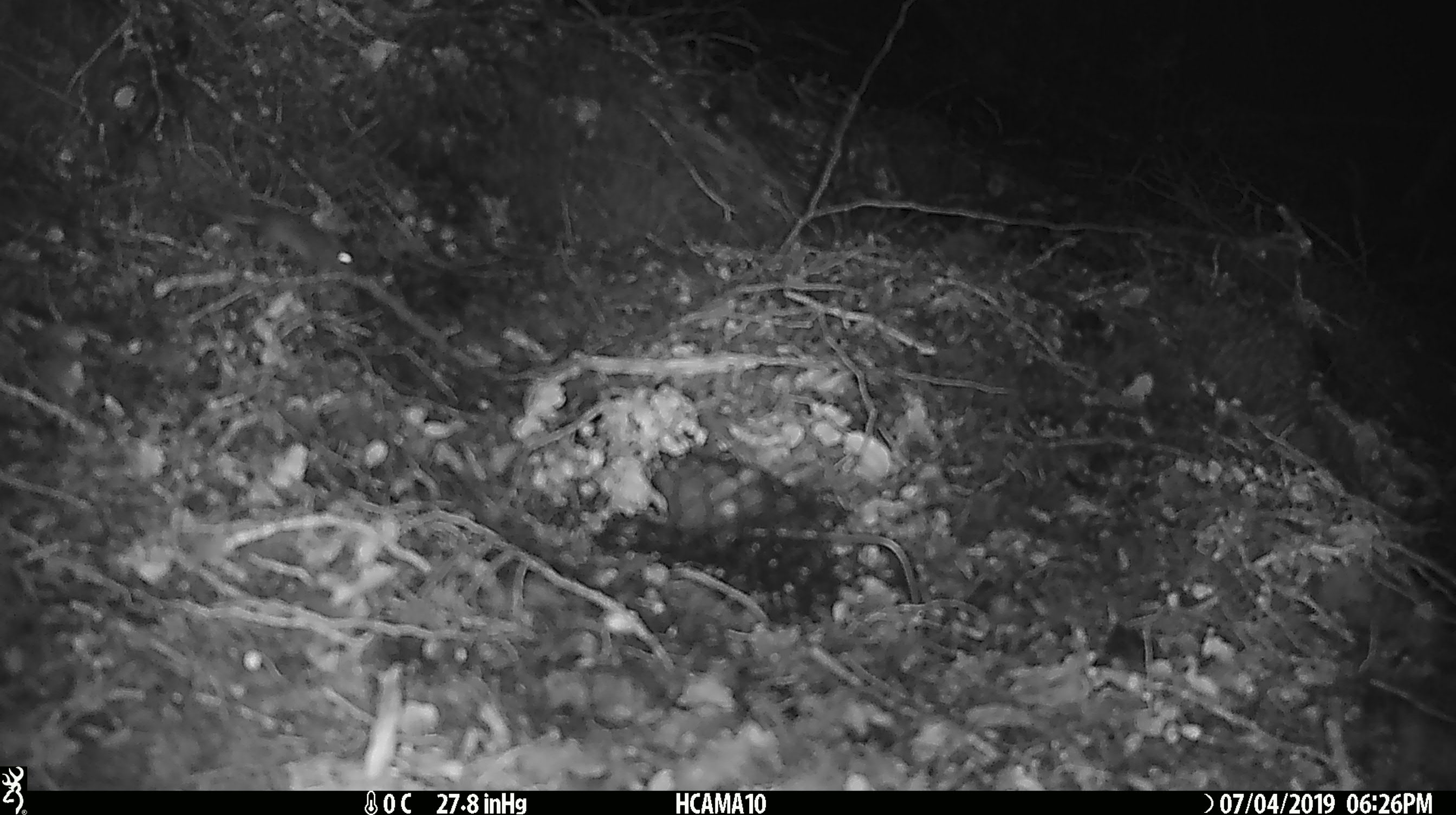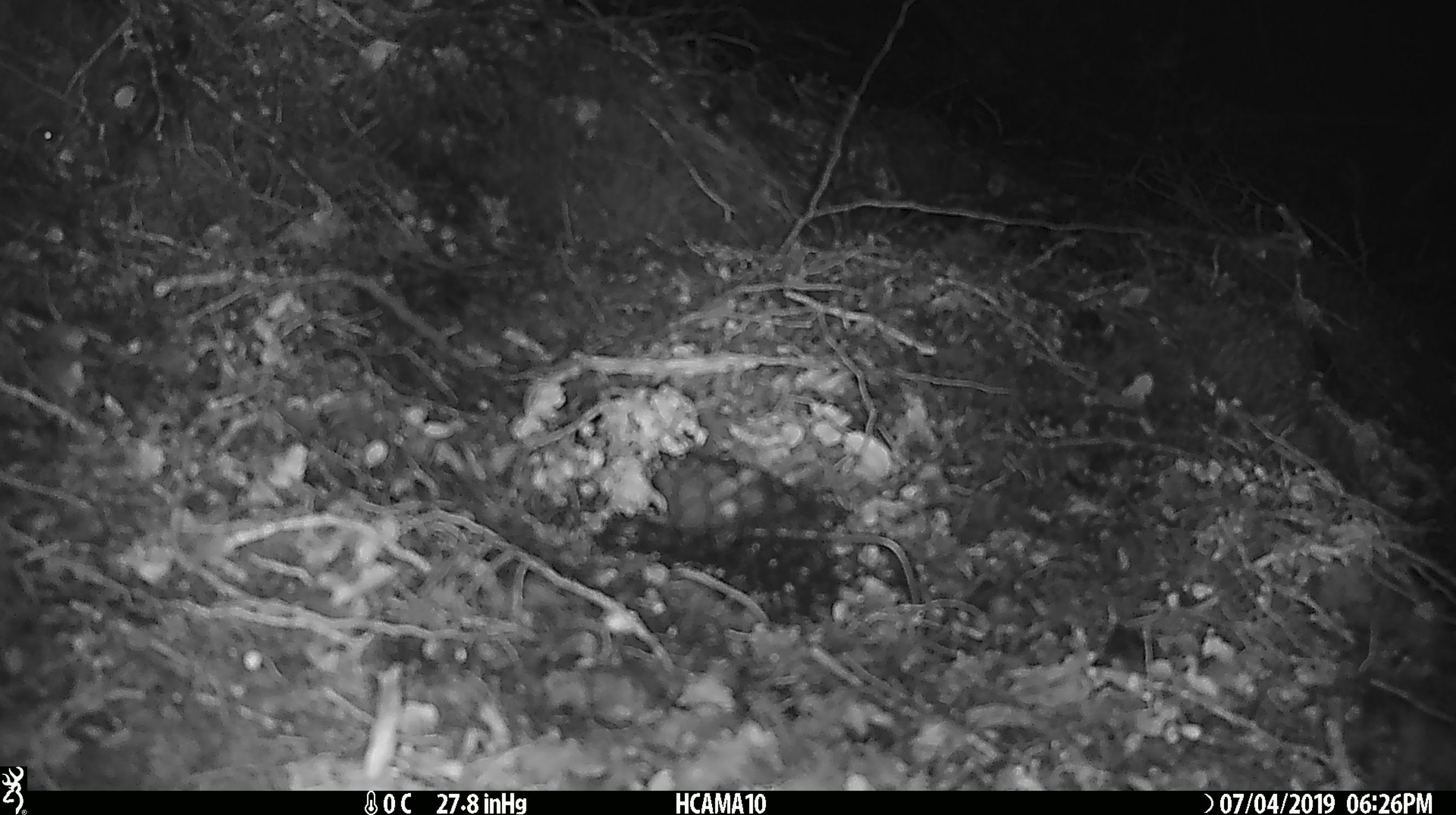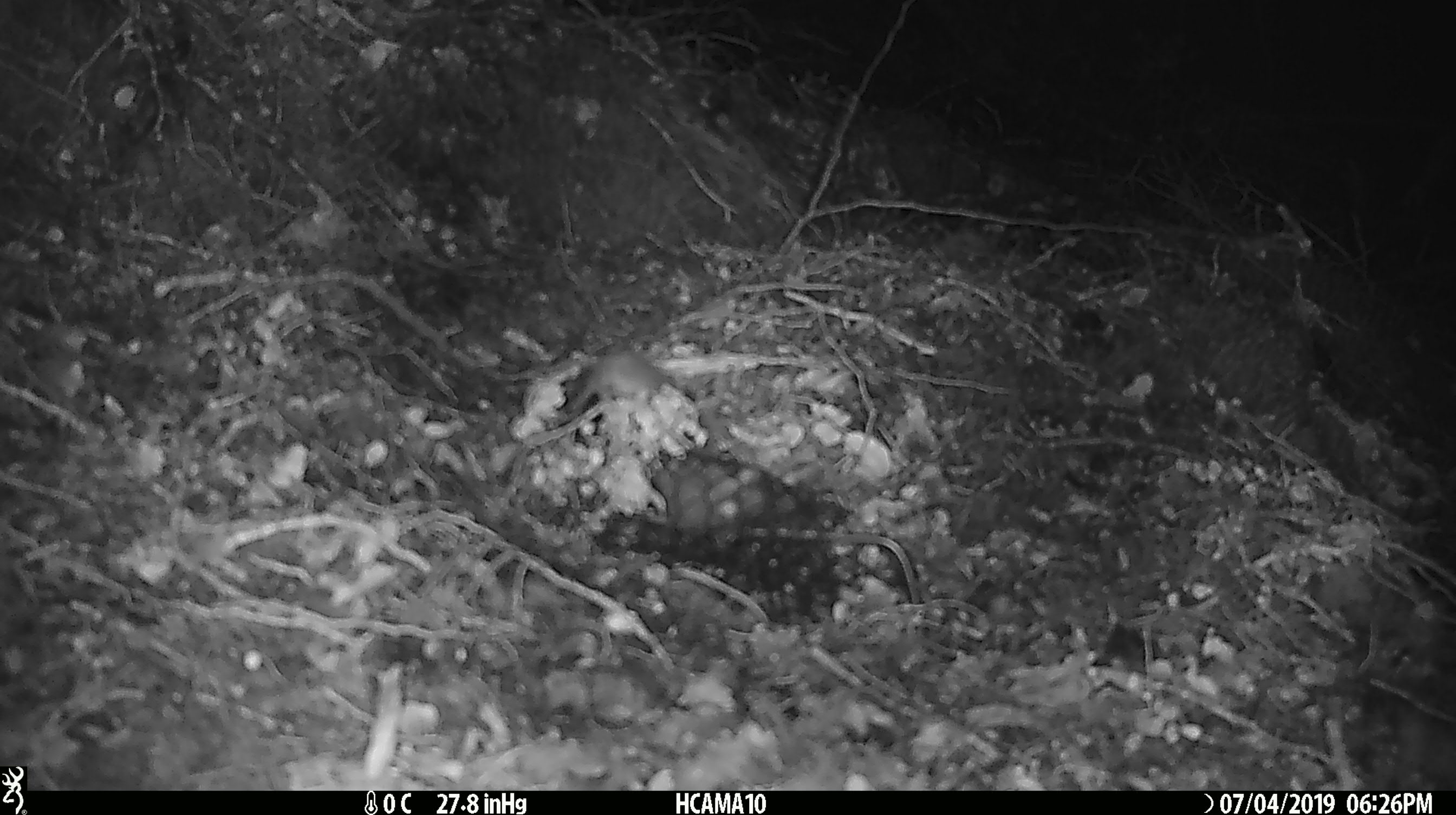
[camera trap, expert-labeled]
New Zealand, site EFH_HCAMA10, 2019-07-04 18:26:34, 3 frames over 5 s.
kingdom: Animalia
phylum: Chordata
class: Mammalia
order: Rodentia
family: Muridae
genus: Mus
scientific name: Mus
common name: mouse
Mouse (Mus).